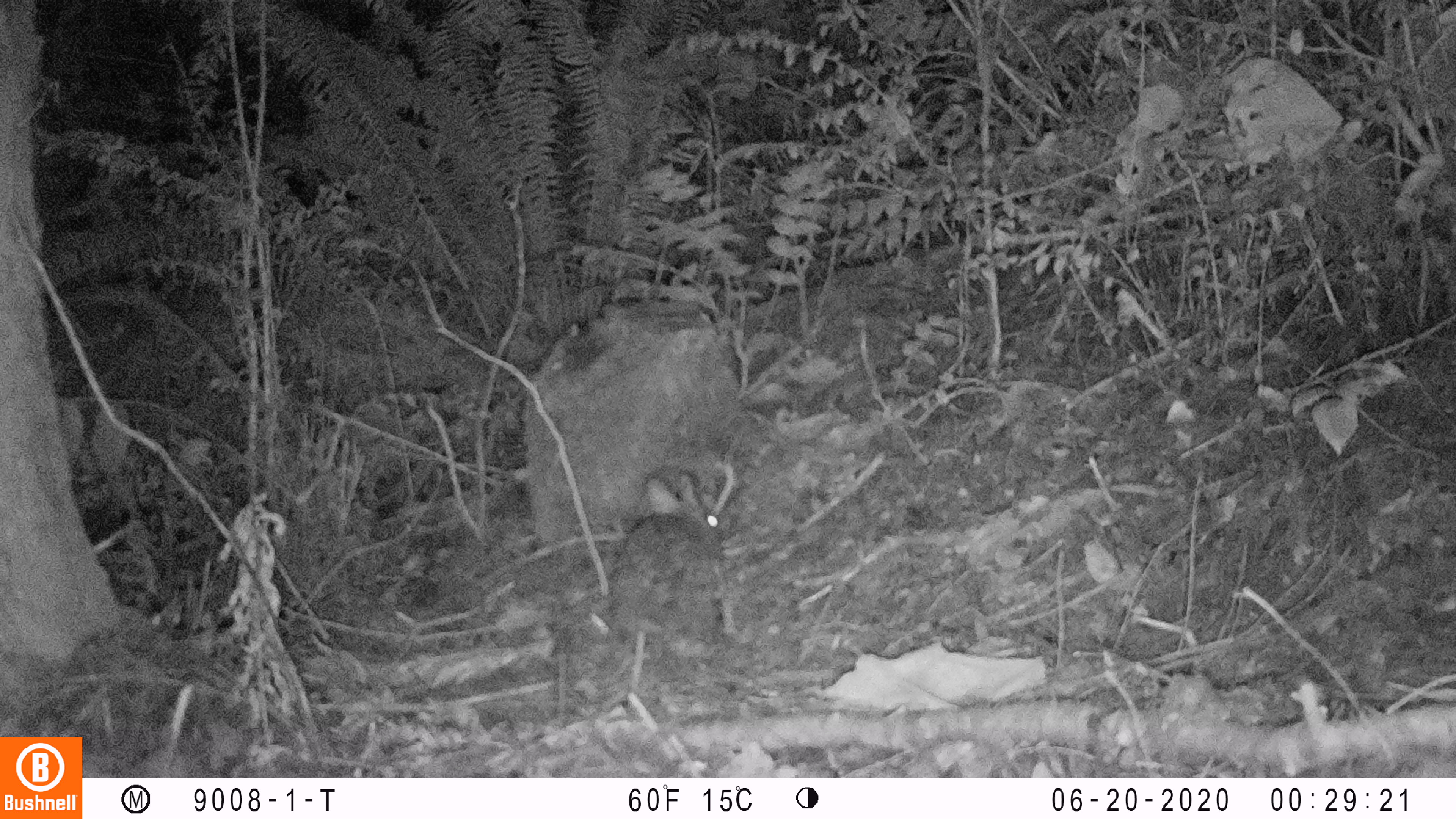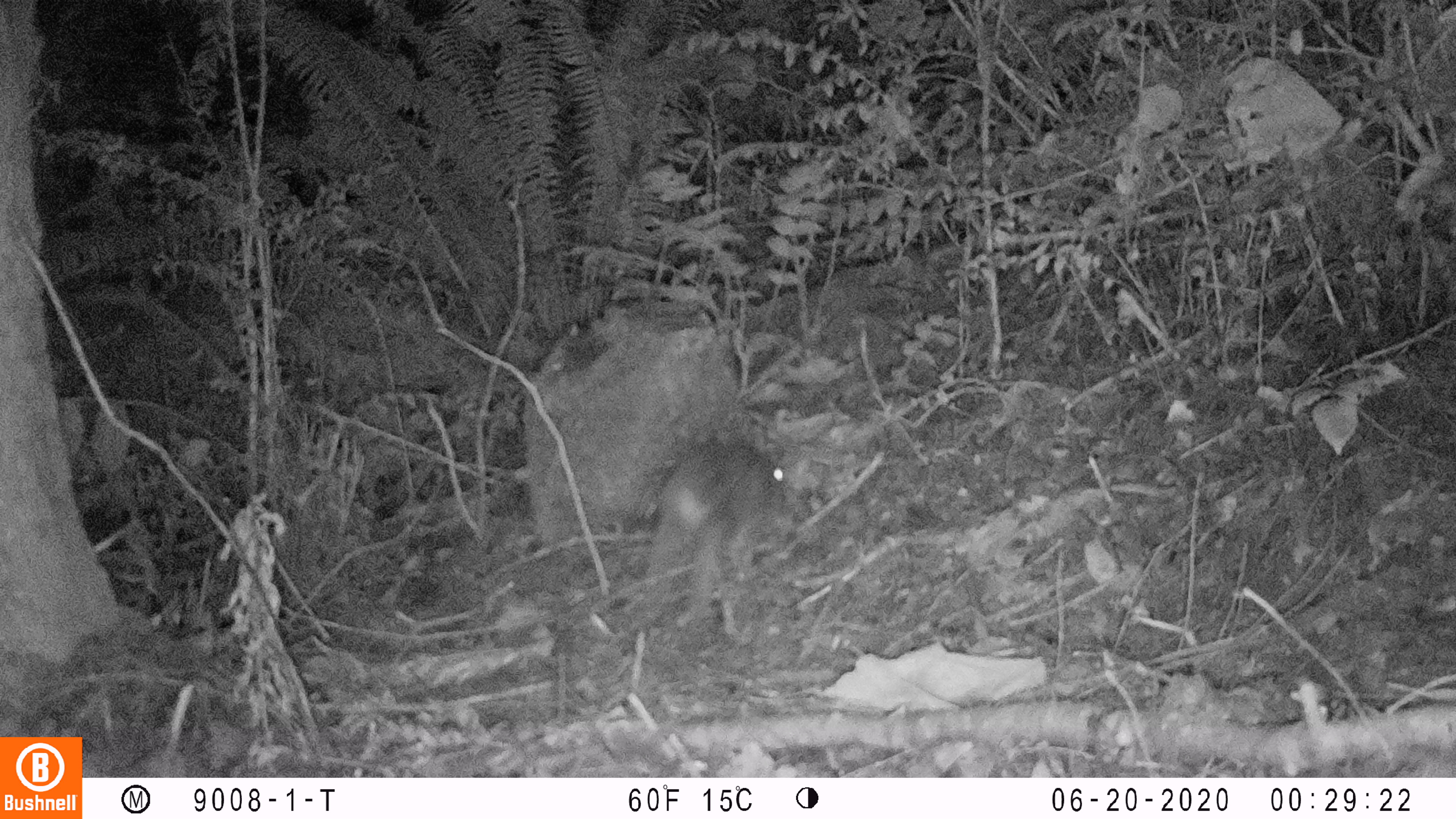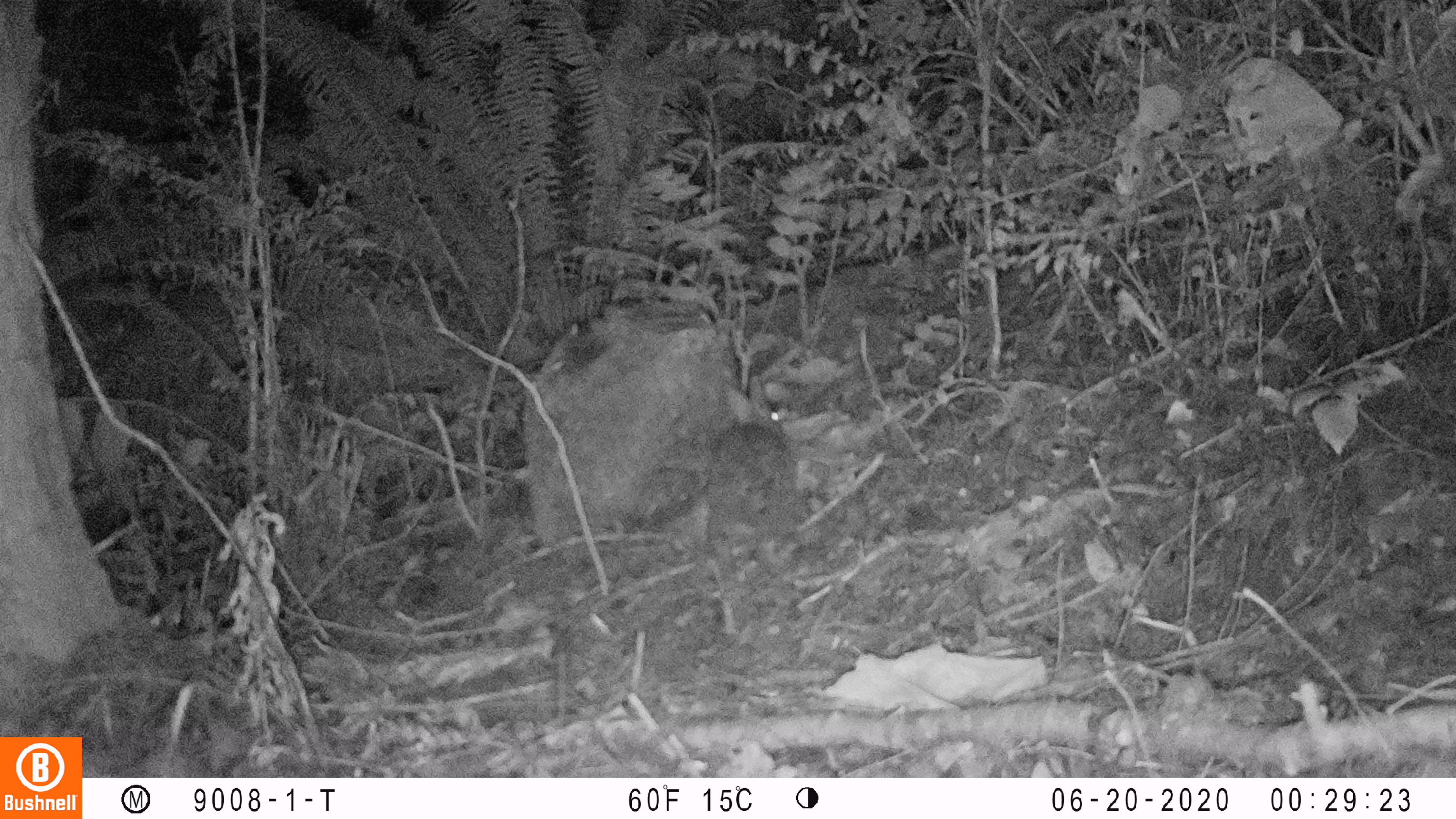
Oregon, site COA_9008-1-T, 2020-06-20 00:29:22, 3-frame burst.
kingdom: Animalia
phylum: Chordata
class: Mammalia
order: Lagomorpha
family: Leporidae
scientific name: Leporidae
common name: hares and rabbits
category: leporidae family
Leporidae family (hares and rabbits) (Leporidae).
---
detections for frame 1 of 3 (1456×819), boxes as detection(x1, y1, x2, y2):
leporidae family: detection(599, 471, 726, 653)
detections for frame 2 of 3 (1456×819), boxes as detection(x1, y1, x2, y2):
leporidae family: detection(645, 432, 794, 612)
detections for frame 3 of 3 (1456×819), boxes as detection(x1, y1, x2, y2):
leporidae family: detection(702, 371, 805, 572)